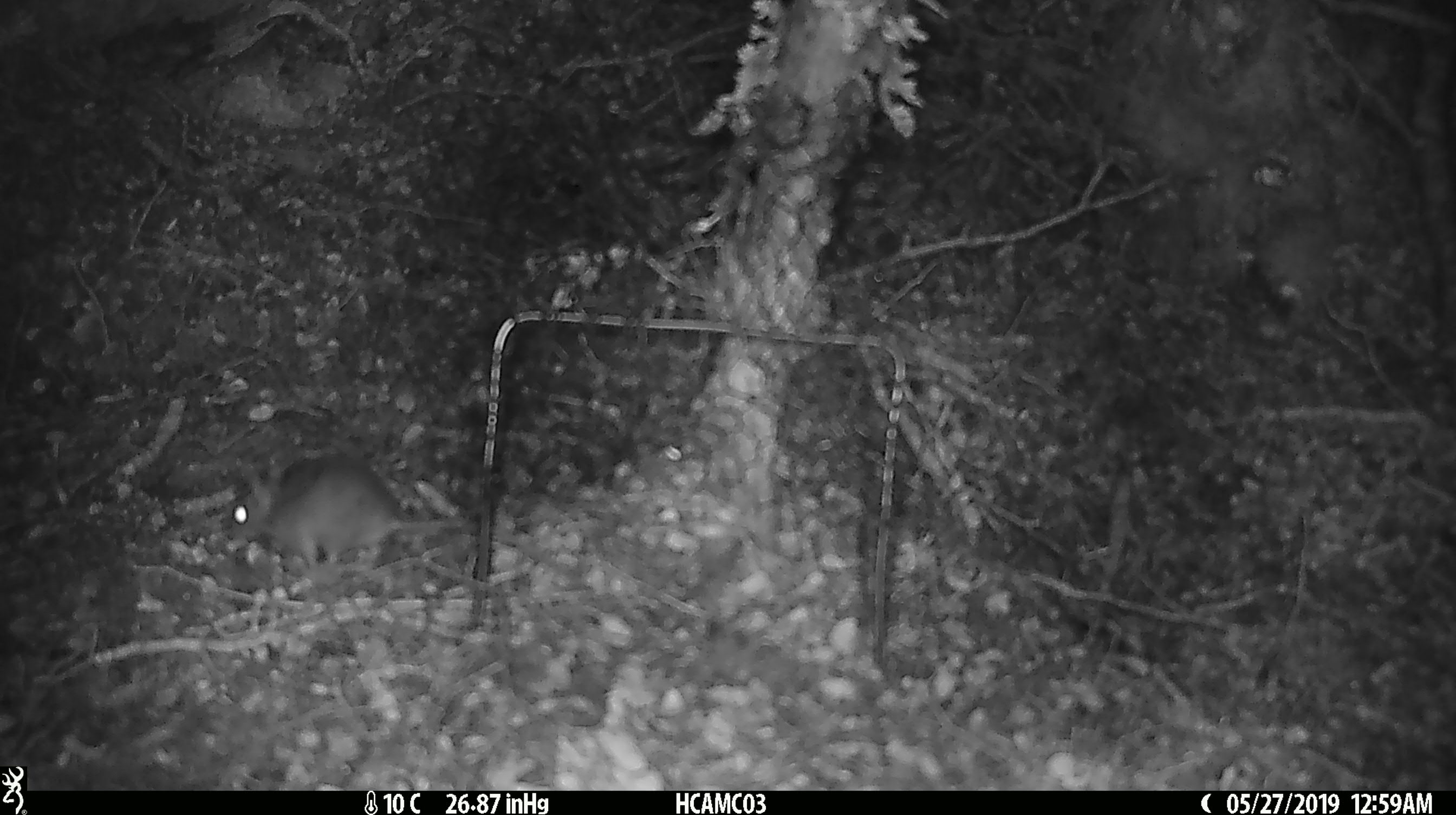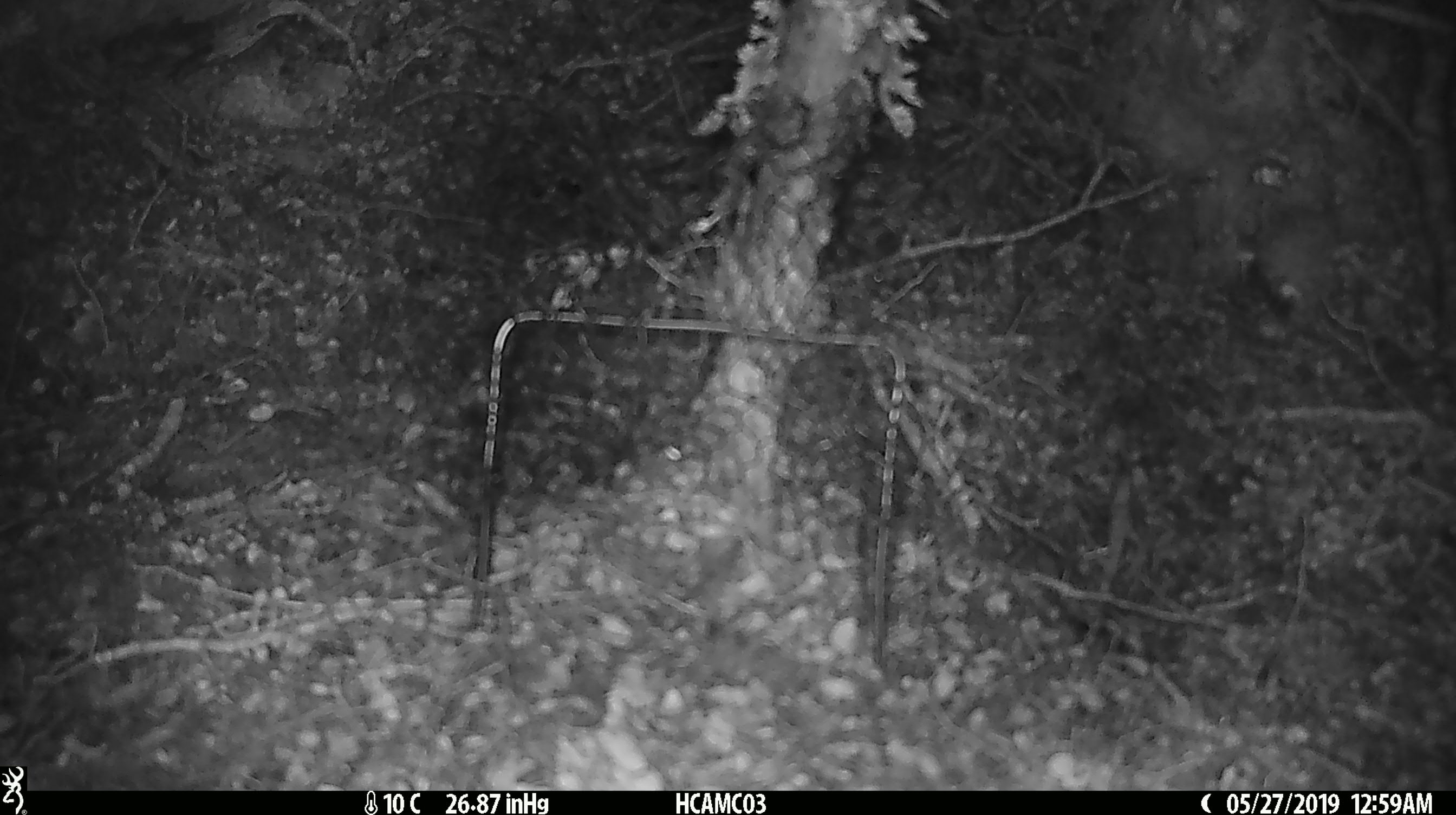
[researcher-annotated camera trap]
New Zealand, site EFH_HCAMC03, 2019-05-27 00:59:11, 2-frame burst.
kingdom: Animalia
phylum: Chordata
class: Mammalia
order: Rodentia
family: Muridae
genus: Mus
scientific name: Mus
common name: mouse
Mouse (Mus).